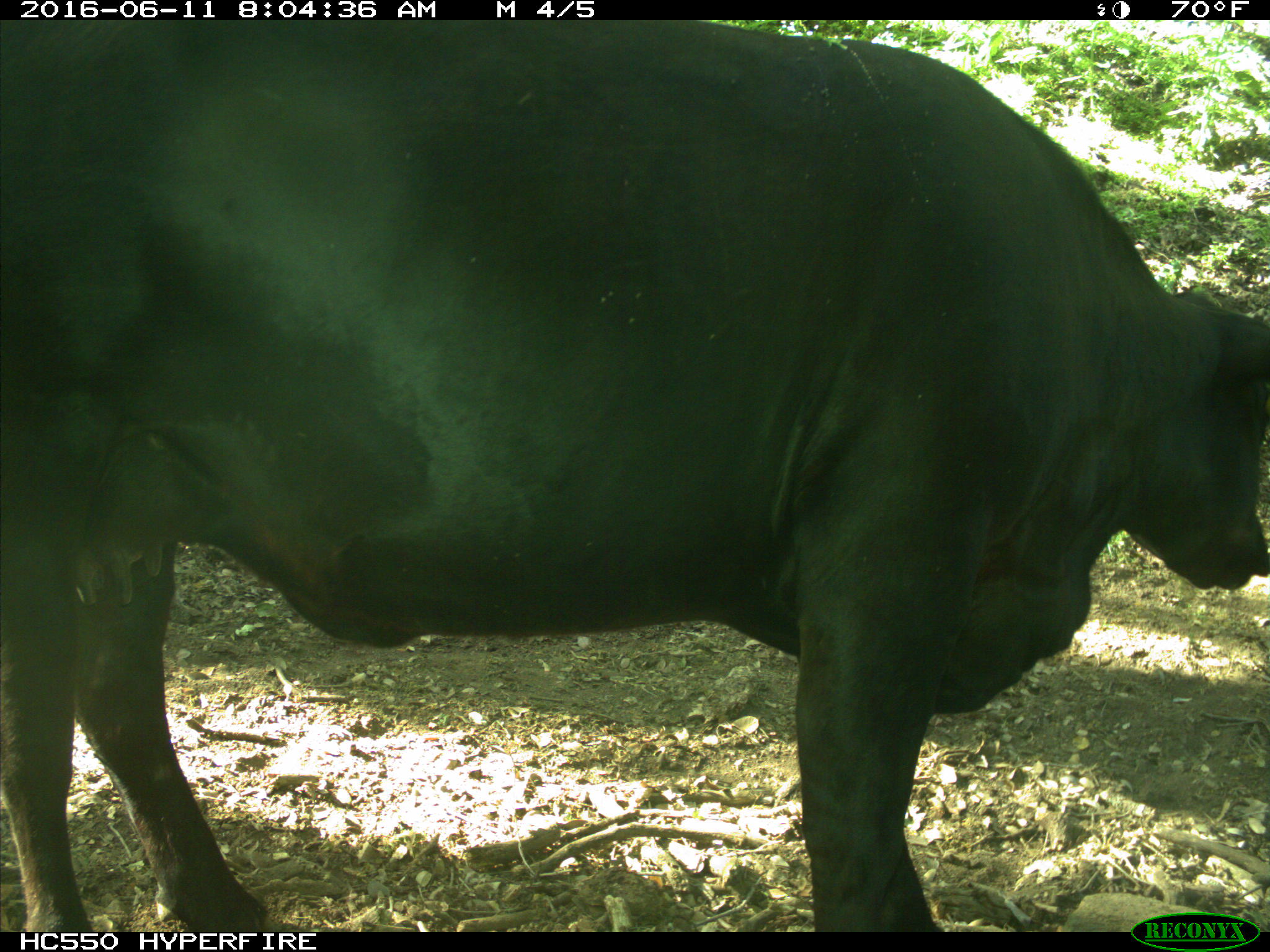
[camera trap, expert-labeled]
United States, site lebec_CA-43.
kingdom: Animalia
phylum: Chordata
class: Mammalia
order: Artiodactyla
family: Bovidae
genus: Bos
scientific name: Bos taurus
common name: domestic cow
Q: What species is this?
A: Bos taurus (domestic cow).